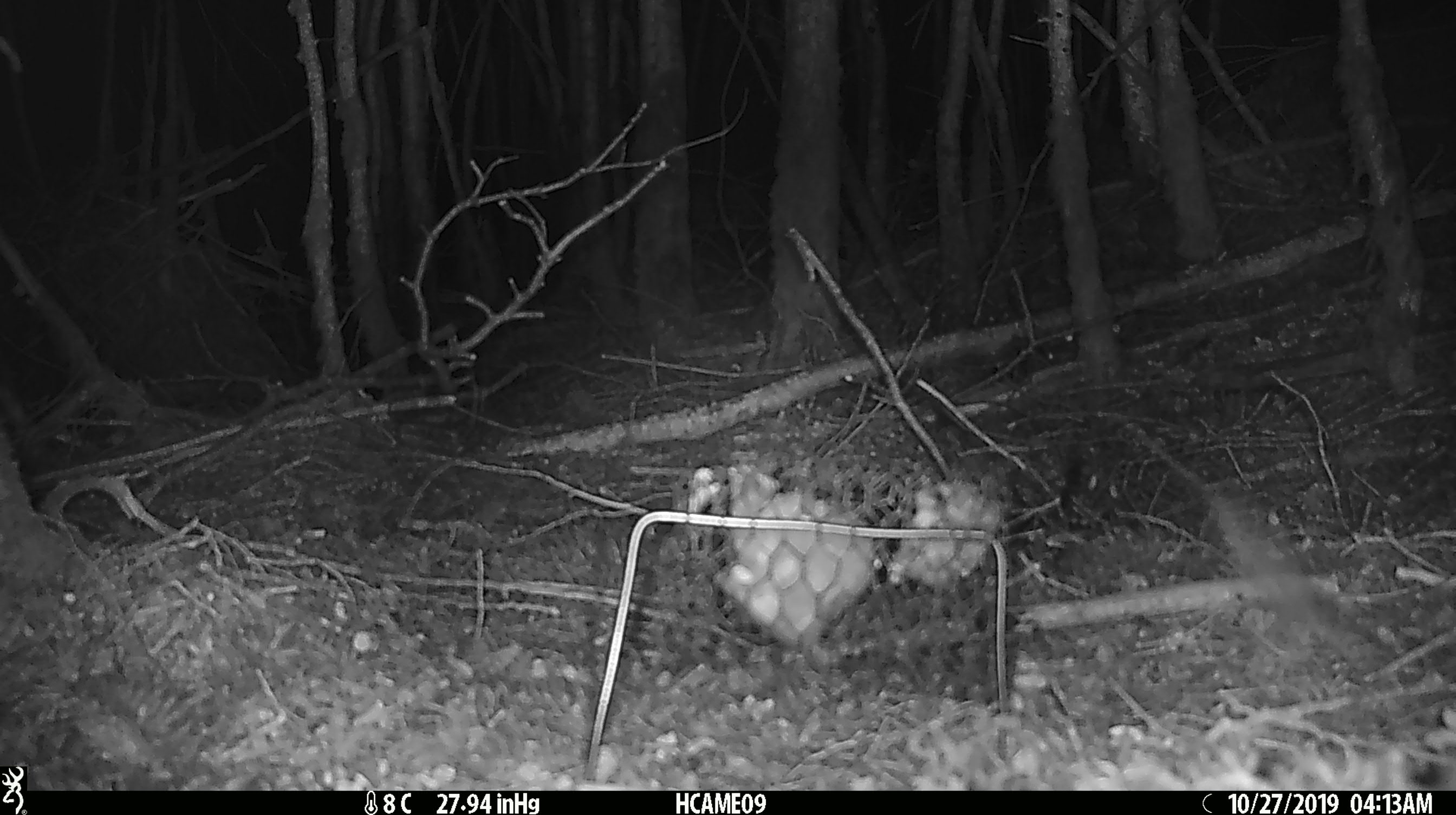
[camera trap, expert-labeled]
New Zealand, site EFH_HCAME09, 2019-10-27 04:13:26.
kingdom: Animalia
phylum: Chordata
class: Mammalia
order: Rodentia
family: Muridae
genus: Mus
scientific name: Mus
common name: mouse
Mouse (Mus).